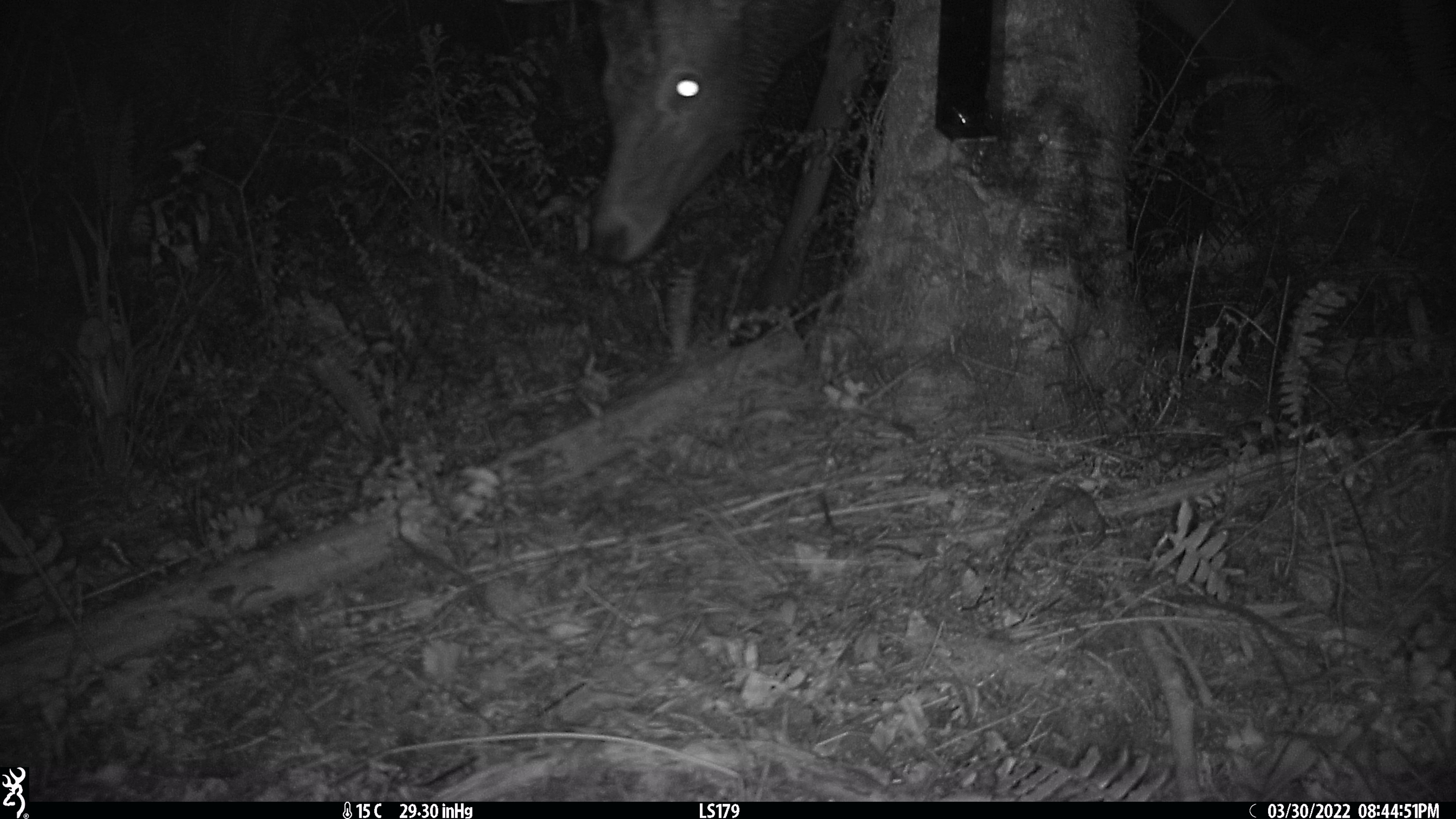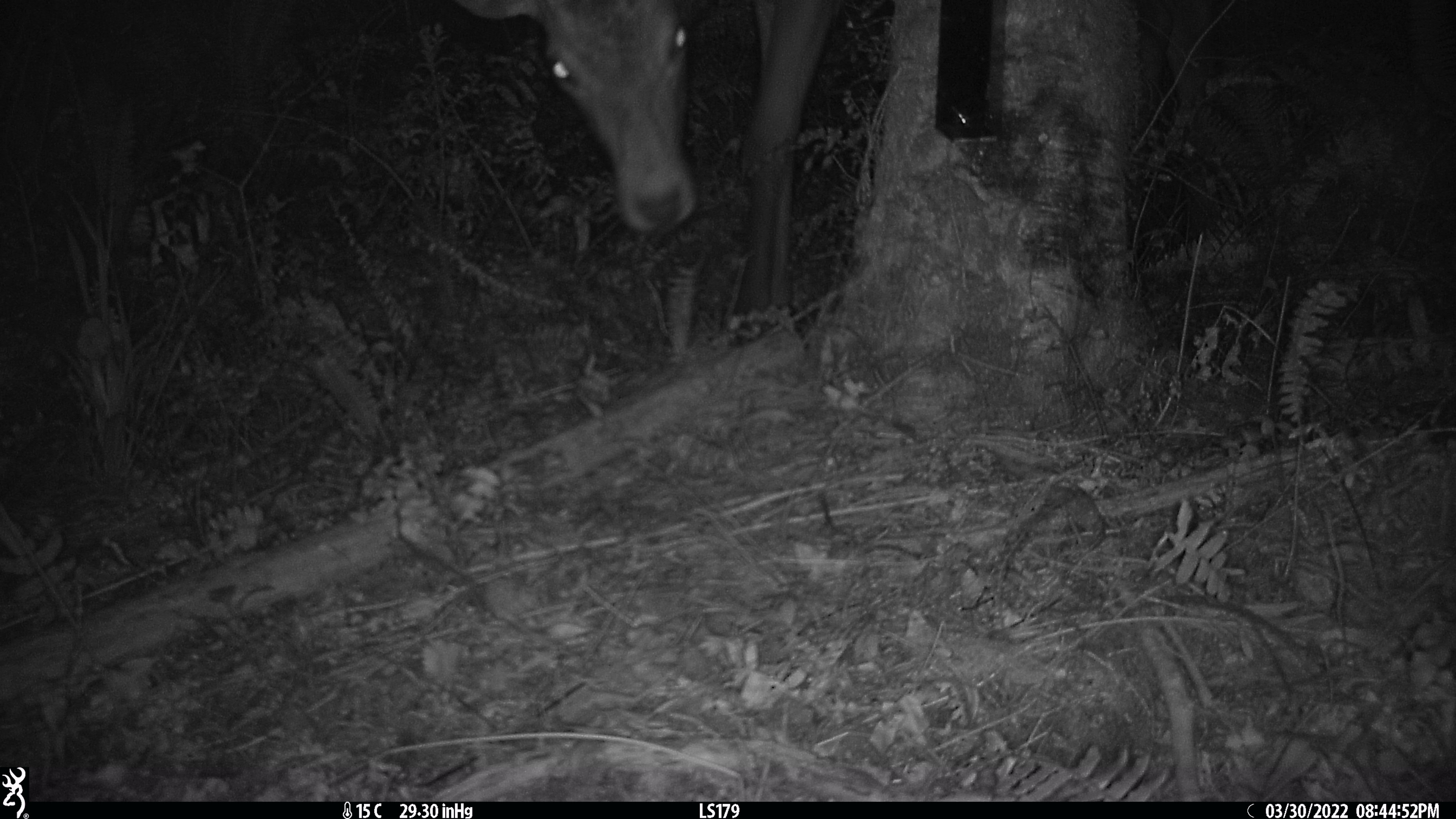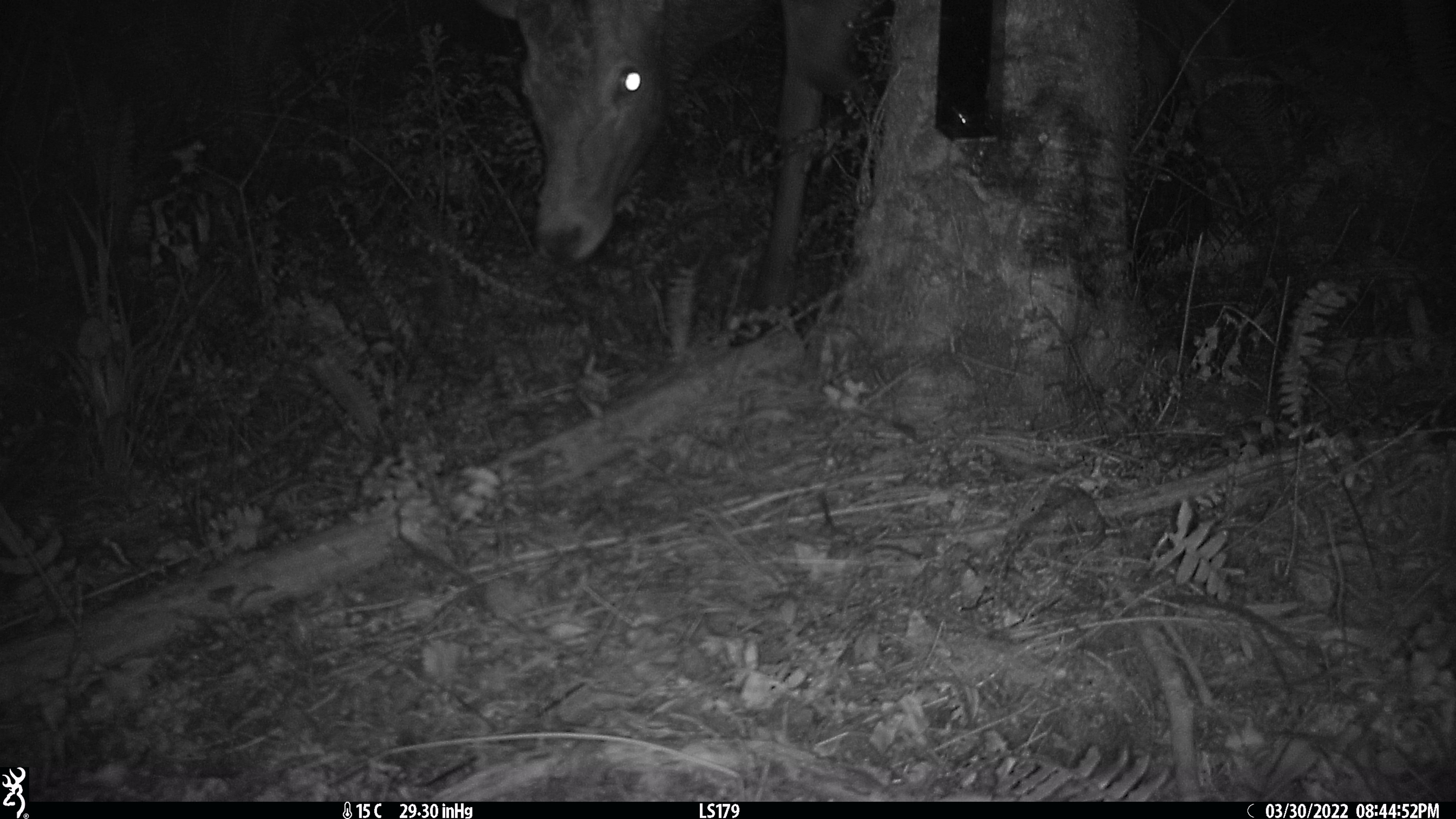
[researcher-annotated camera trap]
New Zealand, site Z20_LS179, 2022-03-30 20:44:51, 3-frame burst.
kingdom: Animalia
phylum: Chordata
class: Mammalia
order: Artiodactyla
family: Cervidae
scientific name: Cervidae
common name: deer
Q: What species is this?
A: Deer (Cervidae).